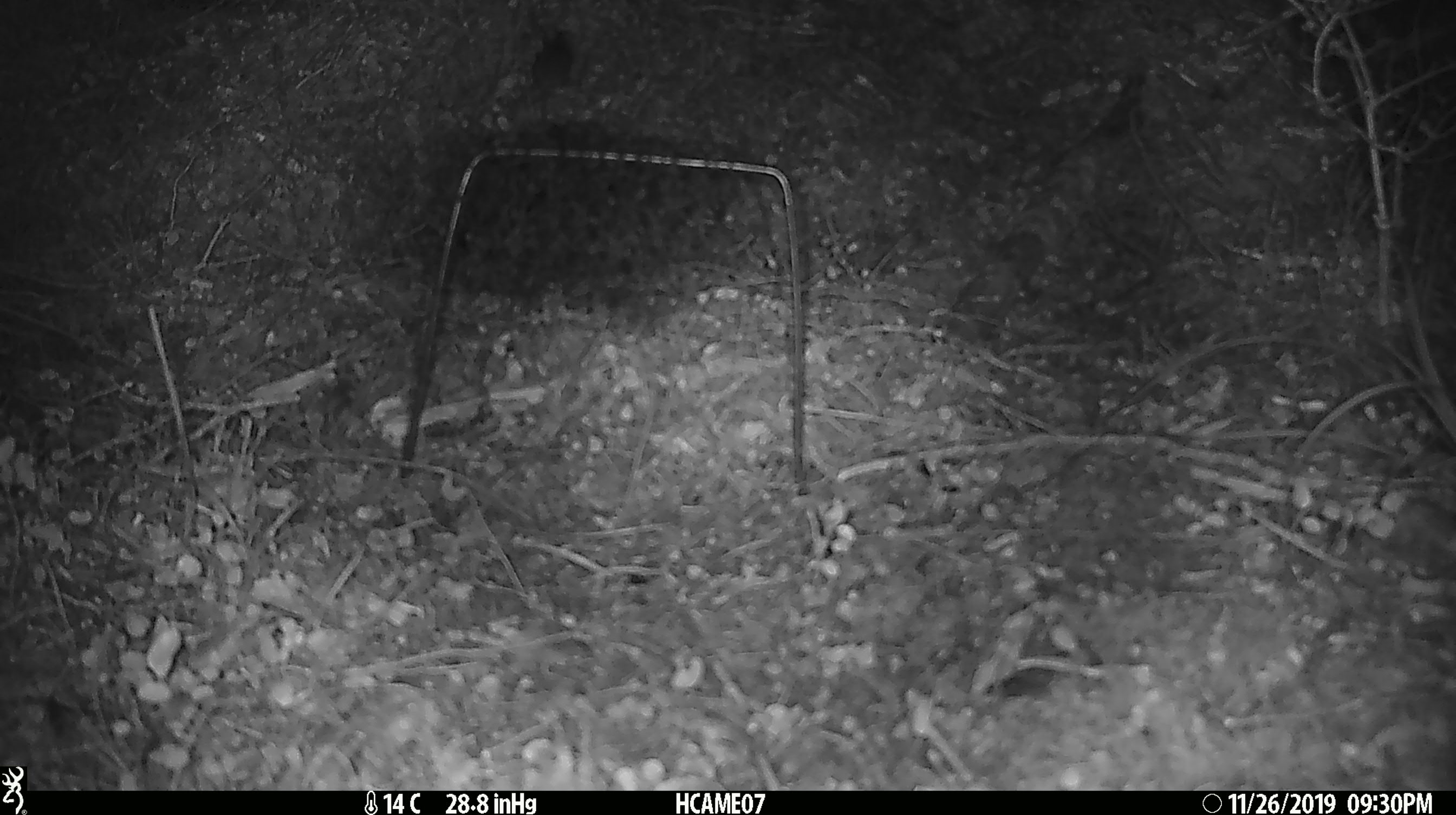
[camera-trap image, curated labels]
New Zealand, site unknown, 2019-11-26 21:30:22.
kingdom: Animalia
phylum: Chordata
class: Mammalia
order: Rodentia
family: Muridae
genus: Mus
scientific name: Mus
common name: mouse